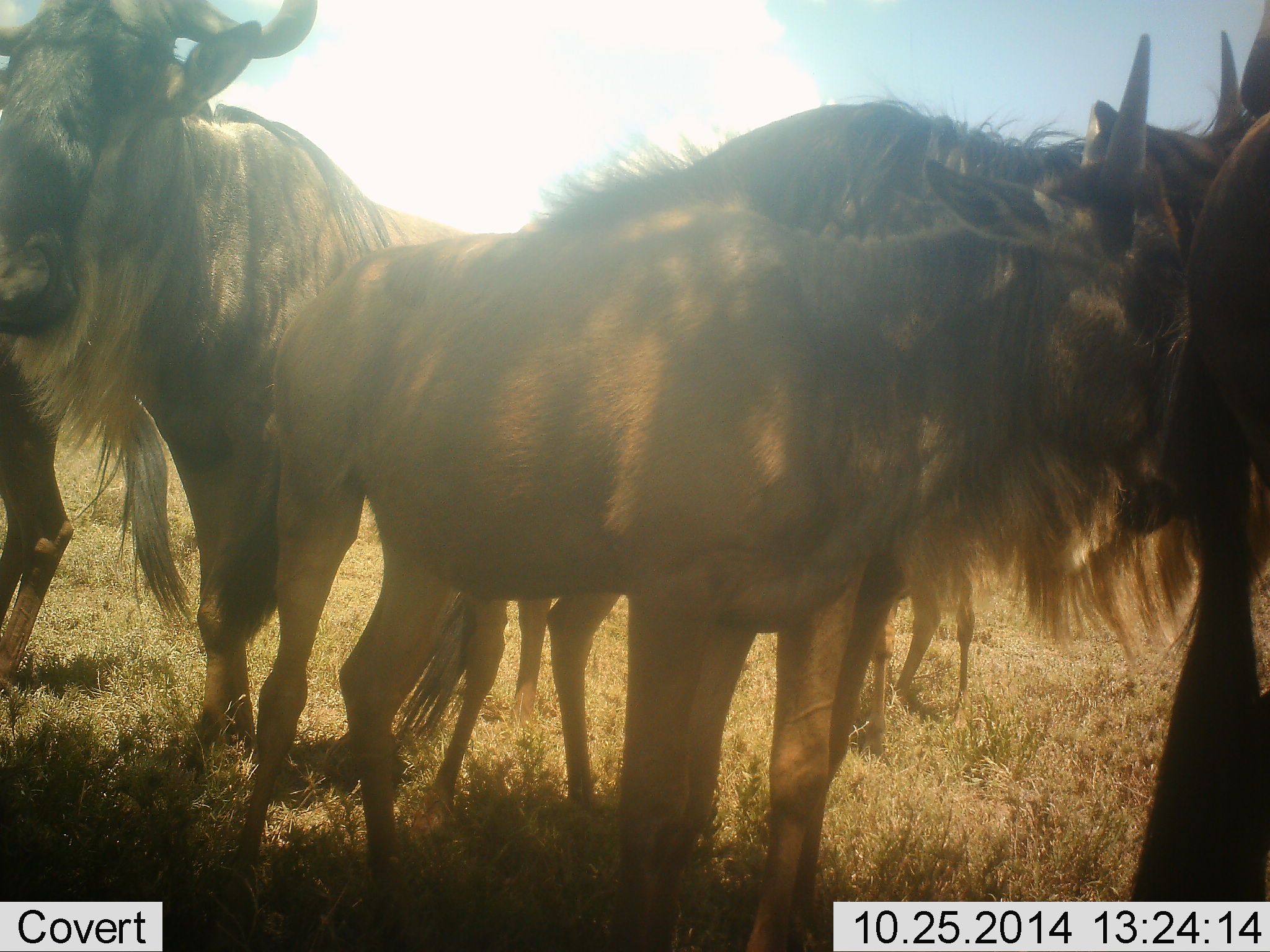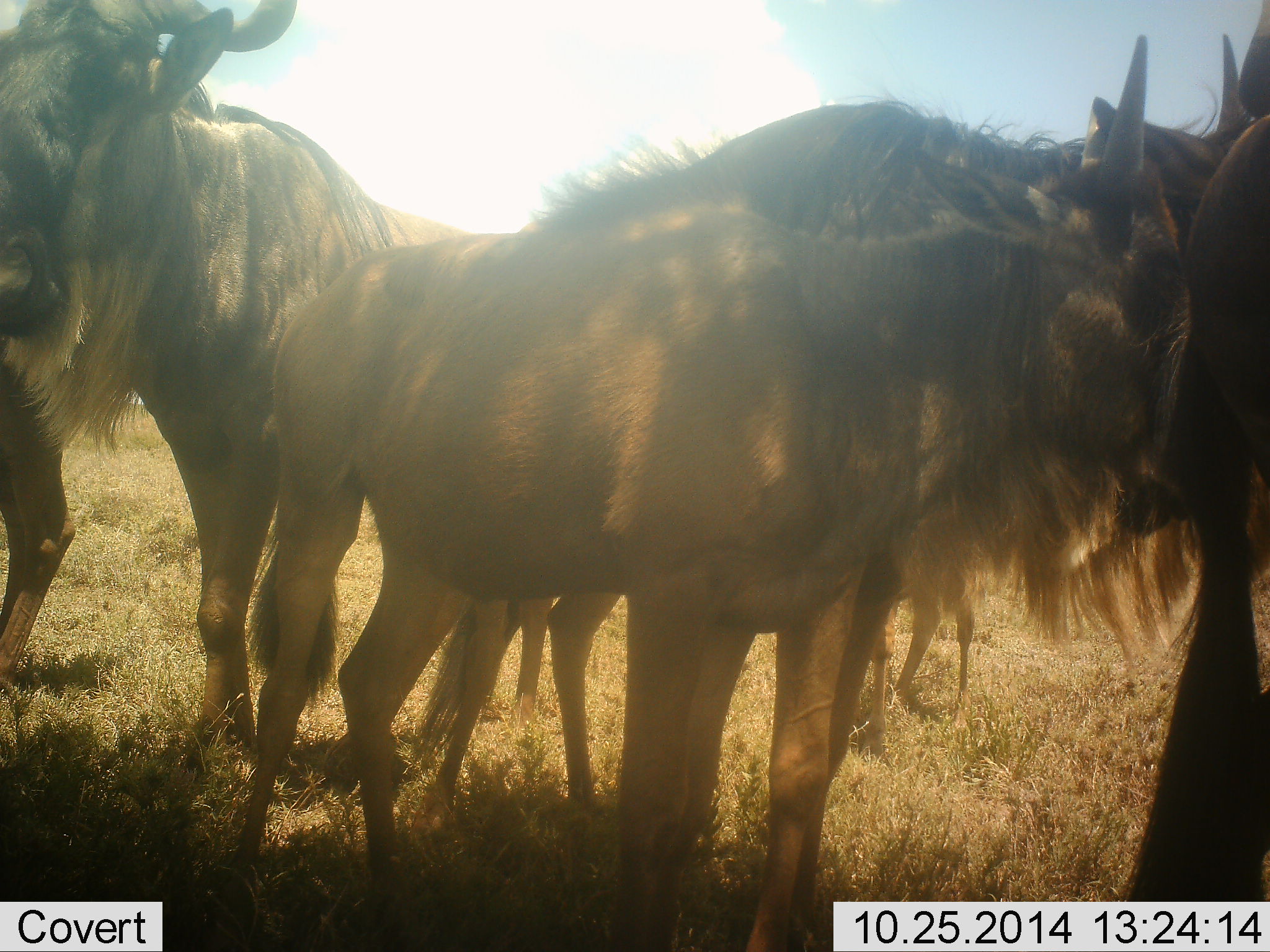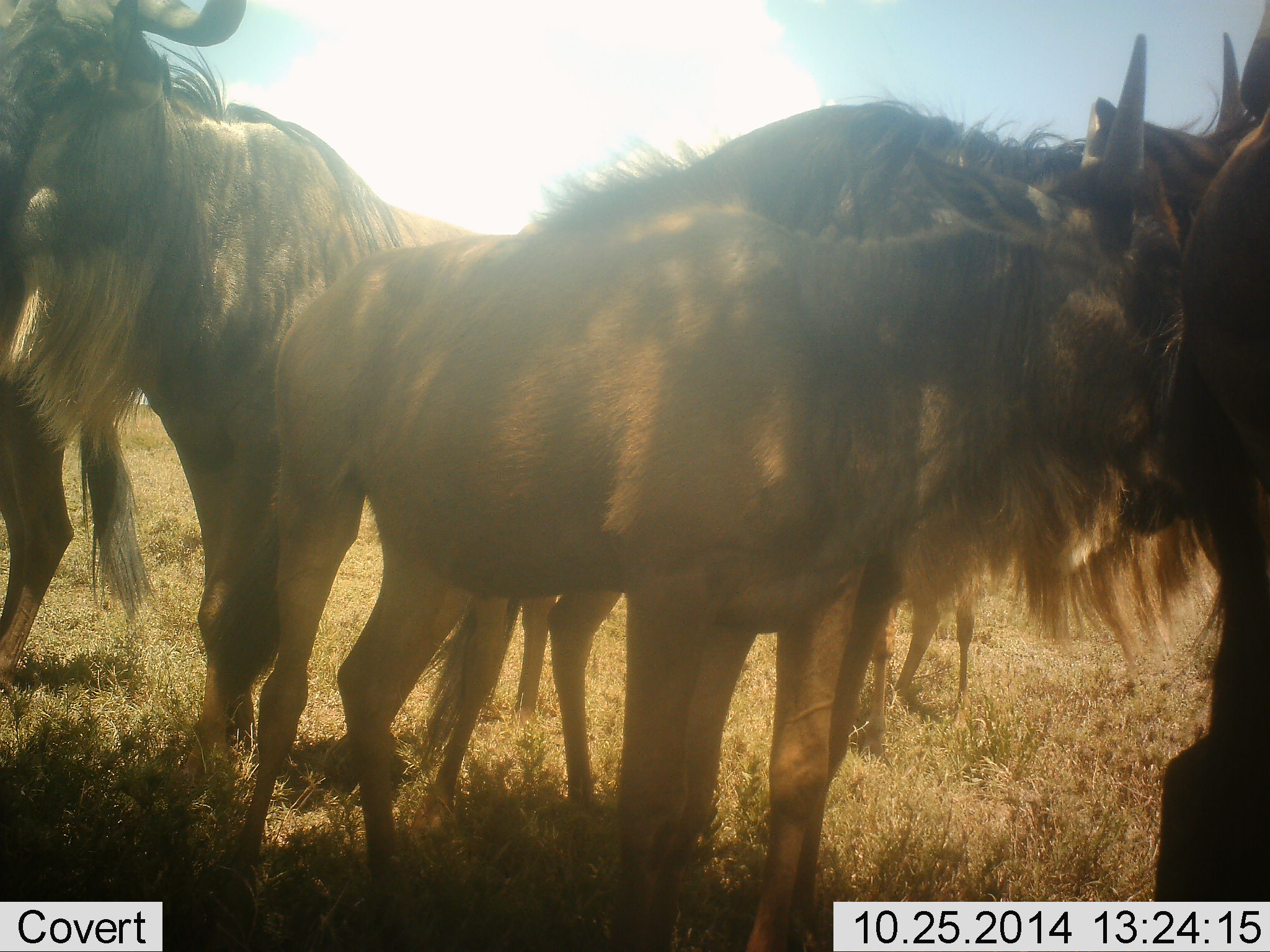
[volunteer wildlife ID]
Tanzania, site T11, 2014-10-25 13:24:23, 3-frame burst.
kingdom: Animalia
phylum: Chordata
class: Mammalia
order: Artiodactyla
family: Bovidae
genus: Connochaetes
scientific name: Connochaetes taurinus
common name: blue wildebeest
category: wildebeest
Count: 6.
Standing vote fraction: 80%.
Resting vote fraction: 0%.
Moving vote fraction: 10%.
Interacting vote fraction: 40%.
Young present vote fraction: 30%.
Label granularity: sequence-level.